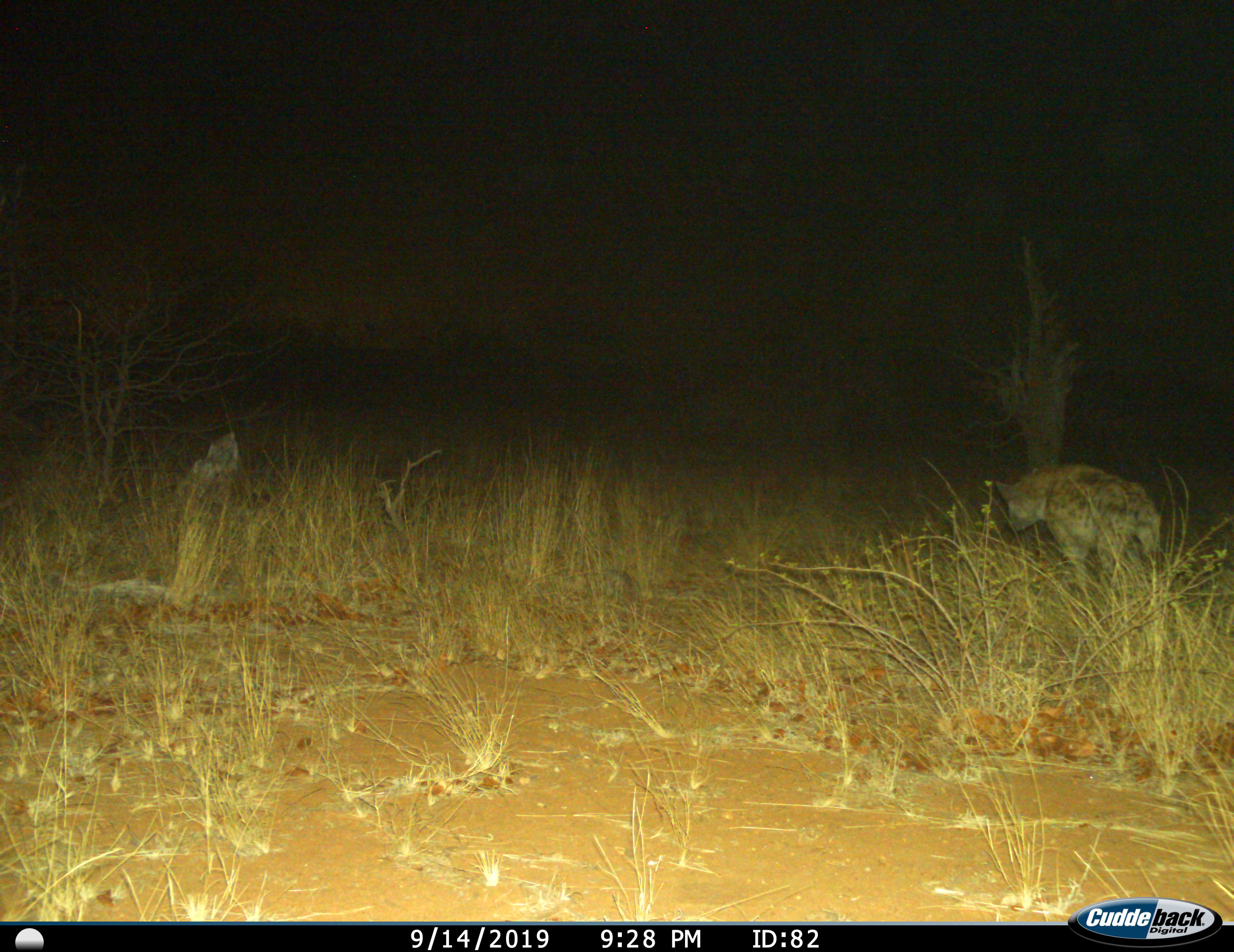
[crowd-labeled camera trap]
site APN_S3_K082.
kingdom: Animalia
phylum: Chordata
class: Mammalia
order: Carnivora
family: Hyaenidae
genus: Crocuta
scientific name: Crocuta crocuta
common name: spotted hyena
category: hyenaspotted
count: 1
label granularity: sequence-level